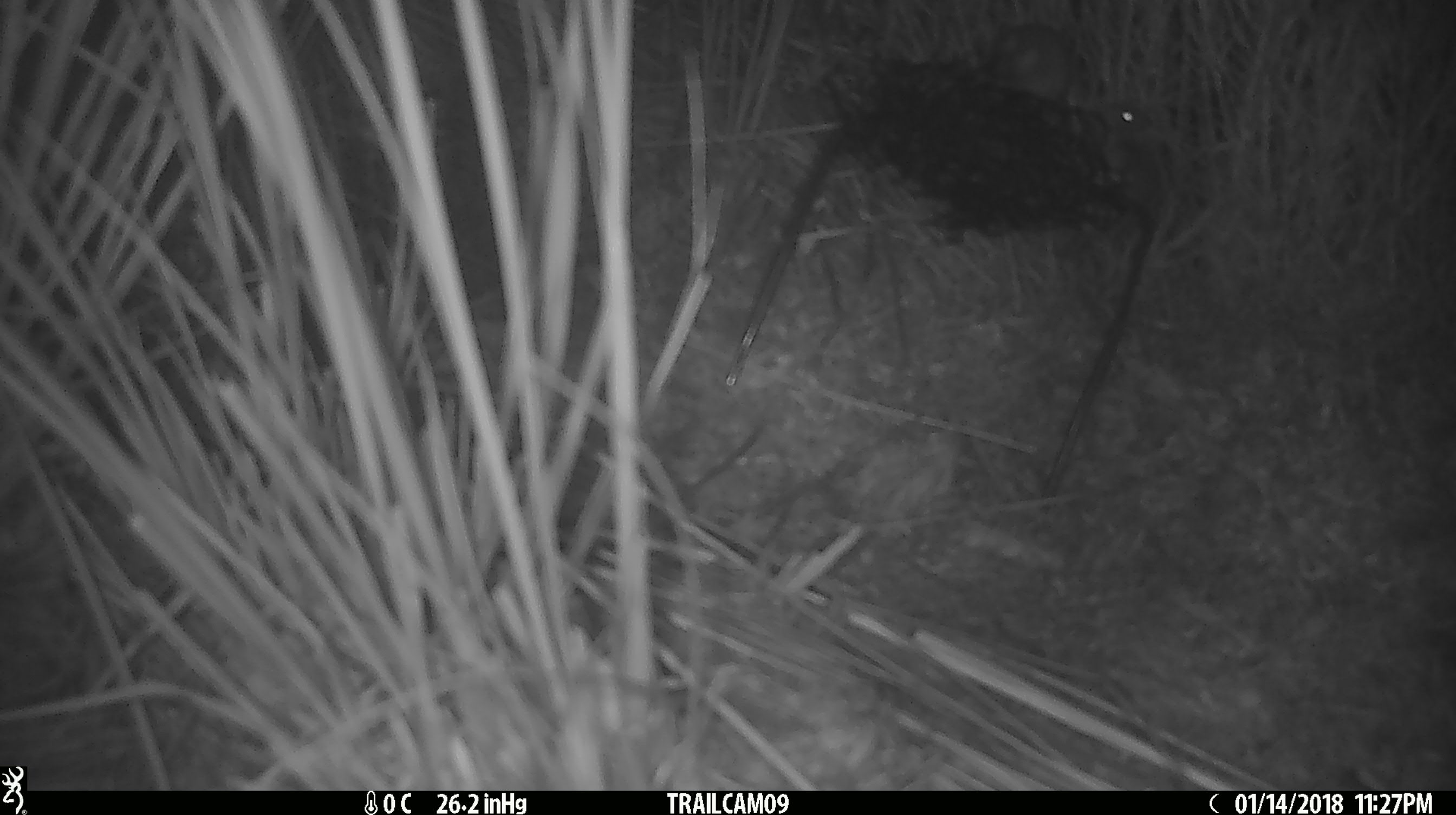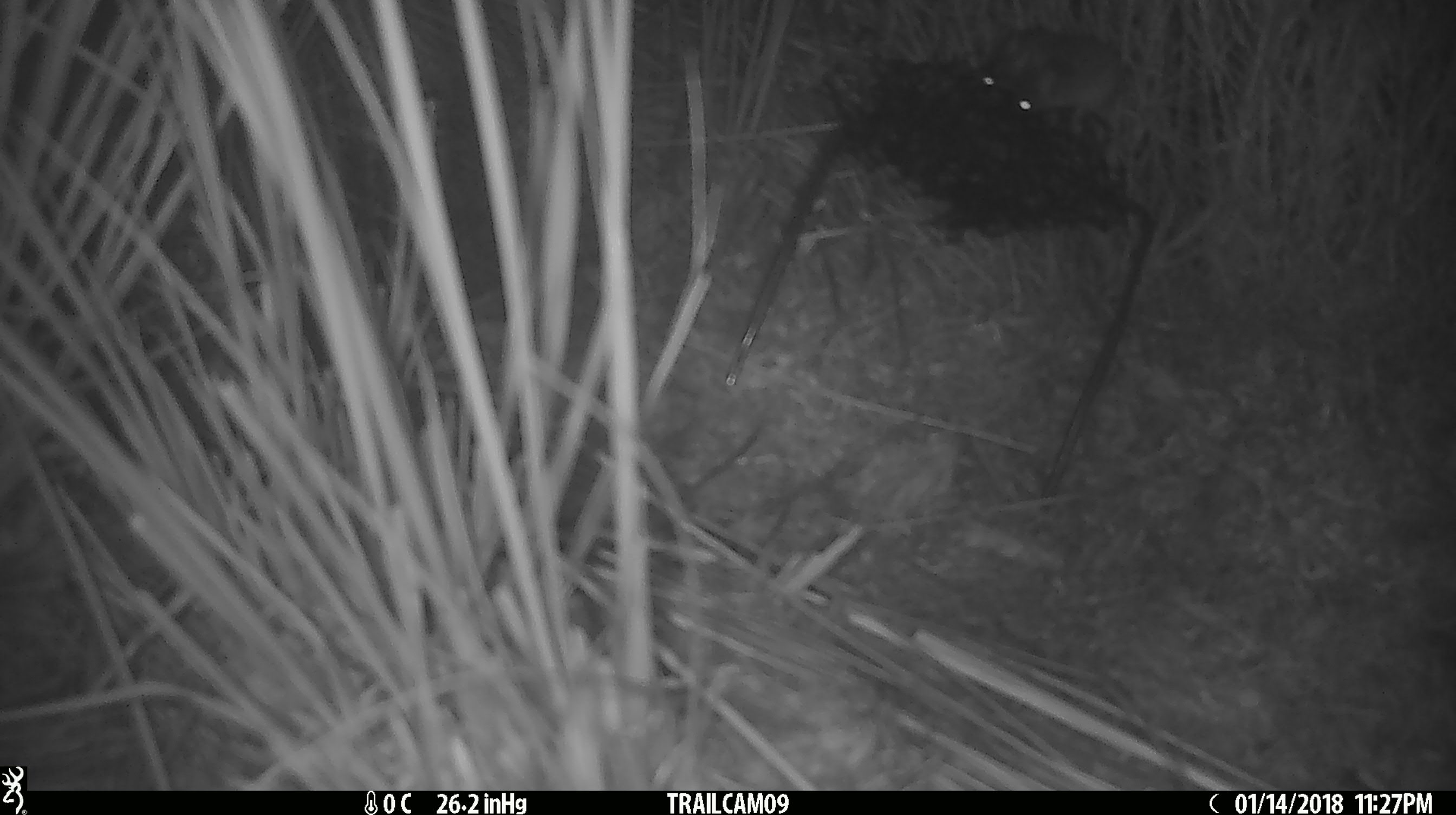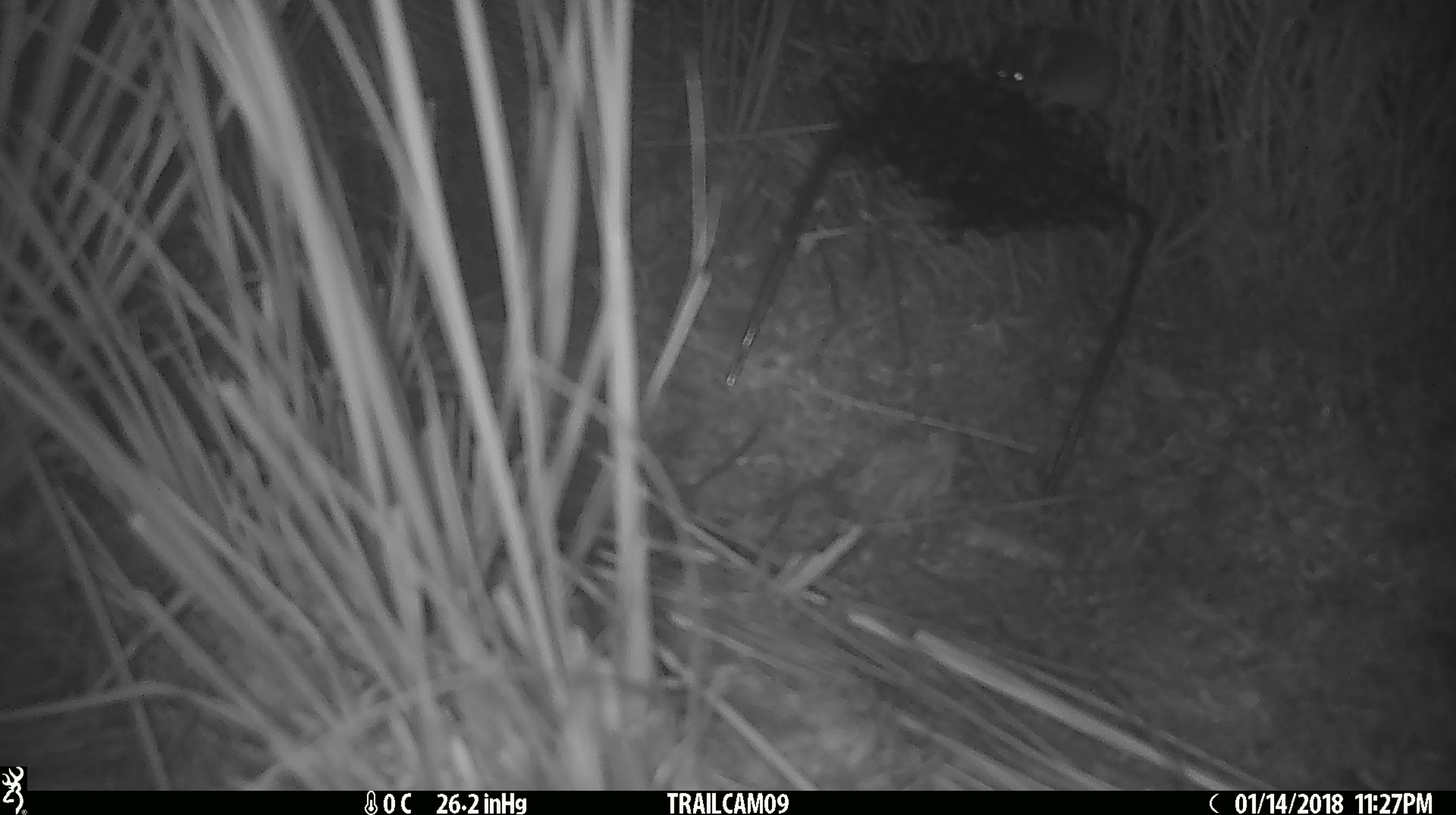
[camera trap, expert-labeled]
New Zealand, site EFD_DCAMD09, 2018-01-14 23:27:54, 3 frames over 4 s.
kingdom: Animalia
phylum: Chordata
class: Mammalia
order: Rodentia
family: Muridae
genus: Mus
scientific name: Mus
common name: mouse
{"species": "mouse (Mus)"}